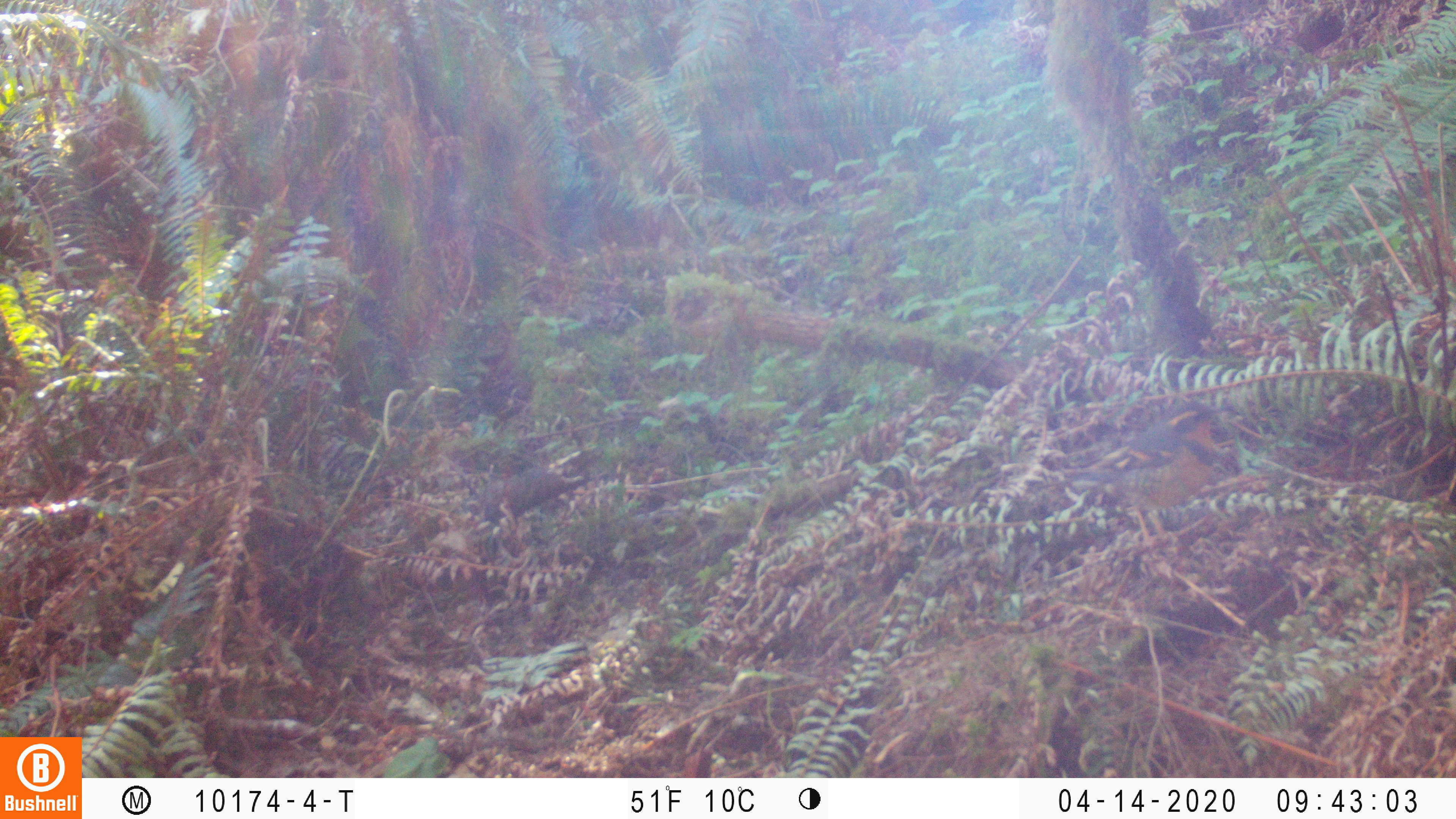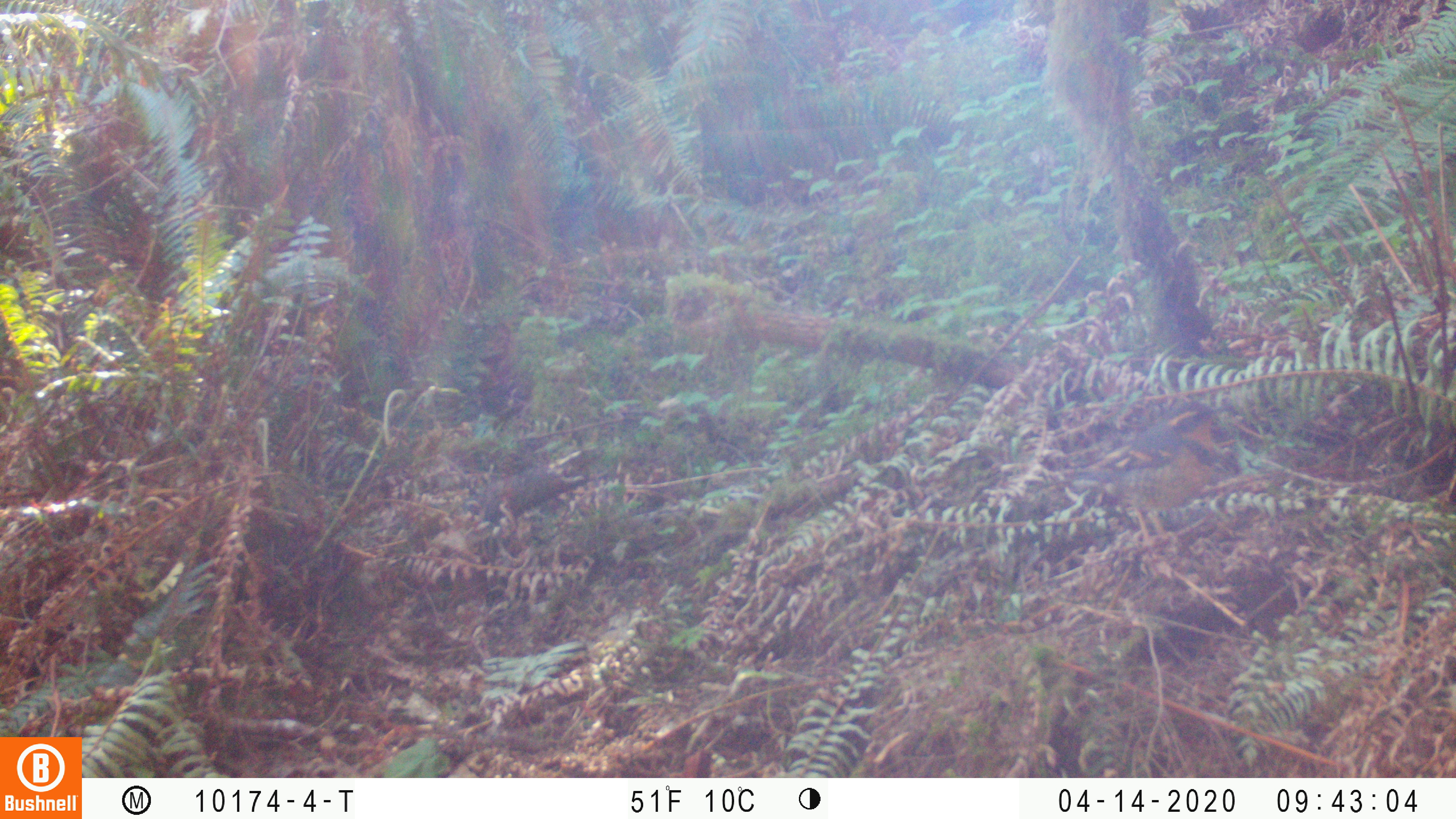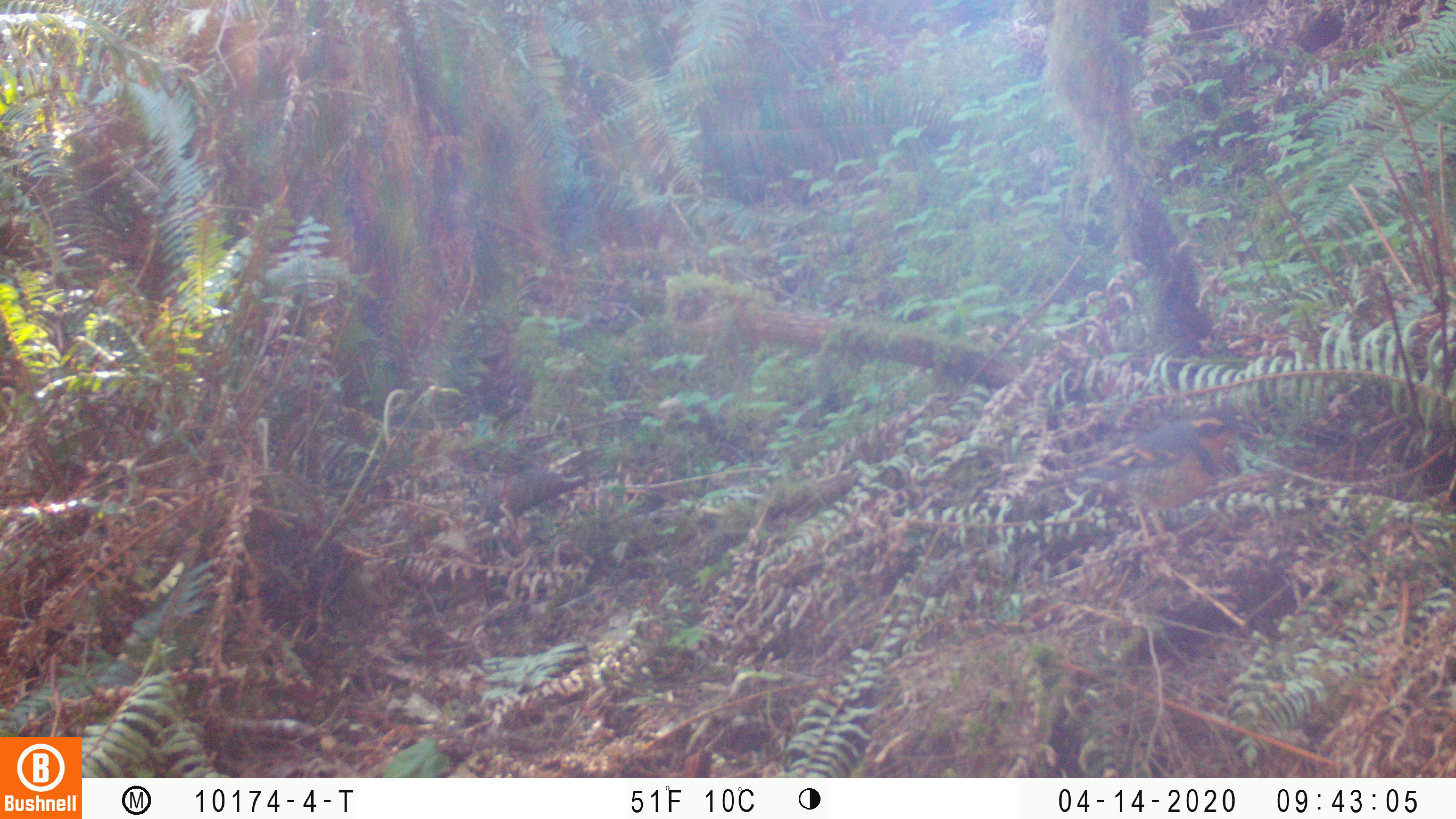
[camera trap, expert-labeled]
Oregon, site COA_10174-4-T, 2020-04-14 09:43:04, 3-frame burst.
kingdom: Animalia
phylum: Chordata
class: Aves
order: Passeriformes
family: Turdidae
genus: Ixoreus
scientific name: Ixoreus naevius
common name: varied thrush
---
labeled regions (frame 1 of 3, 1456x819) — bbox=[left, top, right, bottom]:
varied thrush: bbox=[1046, 402, 1219, 541]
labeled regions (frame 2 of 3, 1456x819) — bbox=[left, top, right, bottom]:
varied thrush: bbox=[1046, 388, 1238, 541]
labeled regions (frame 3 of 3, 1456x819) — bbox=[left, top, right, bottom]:
varied thrush: bbox=[1018, 404, 1253, 546]